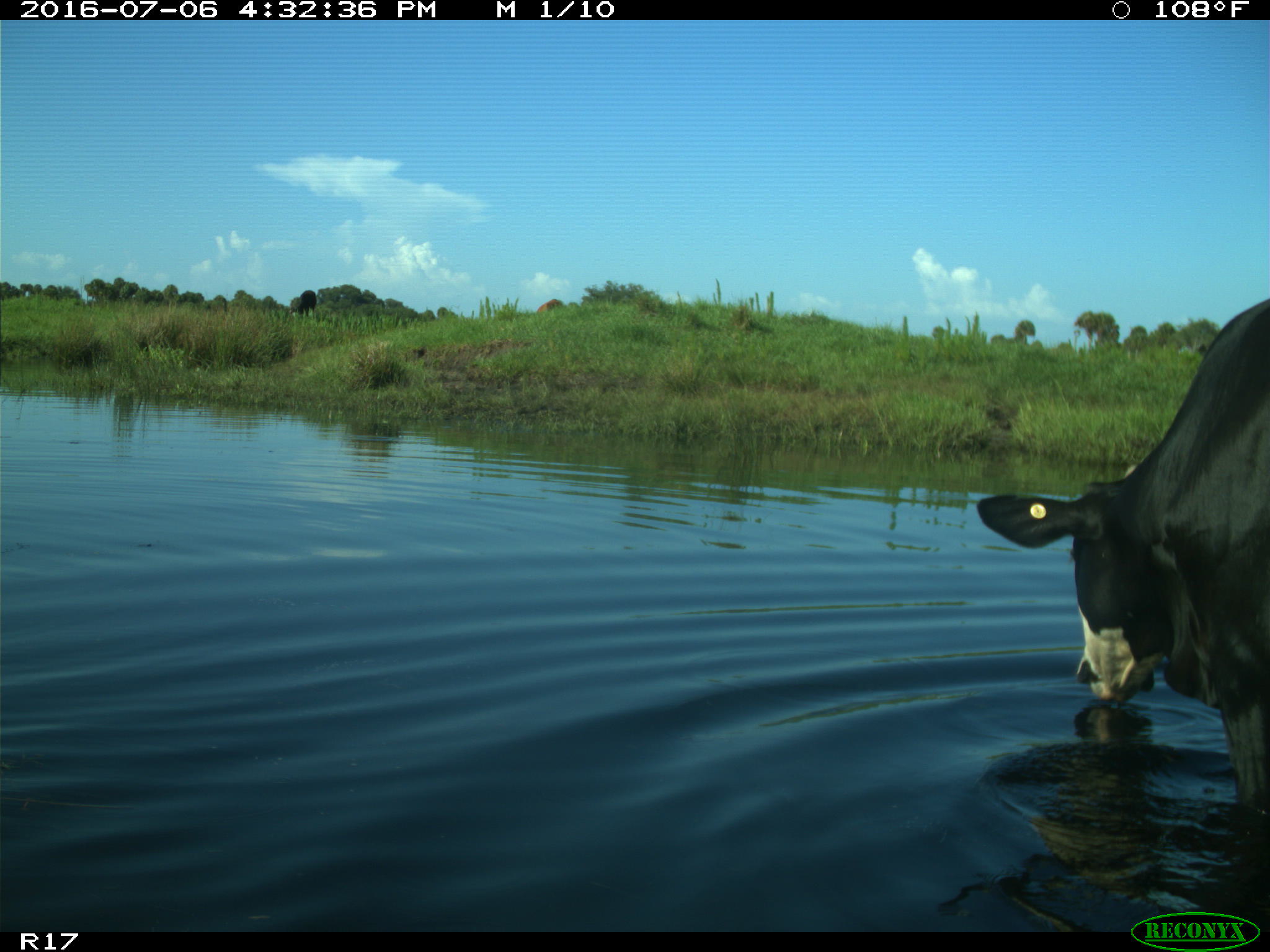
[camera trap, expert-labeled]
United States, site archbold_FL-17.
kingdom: Animalia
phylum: Chordata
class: Mammalia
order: Artiodactyla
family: Bovidae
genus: Bos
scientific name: Bos taurus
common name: domestic cow